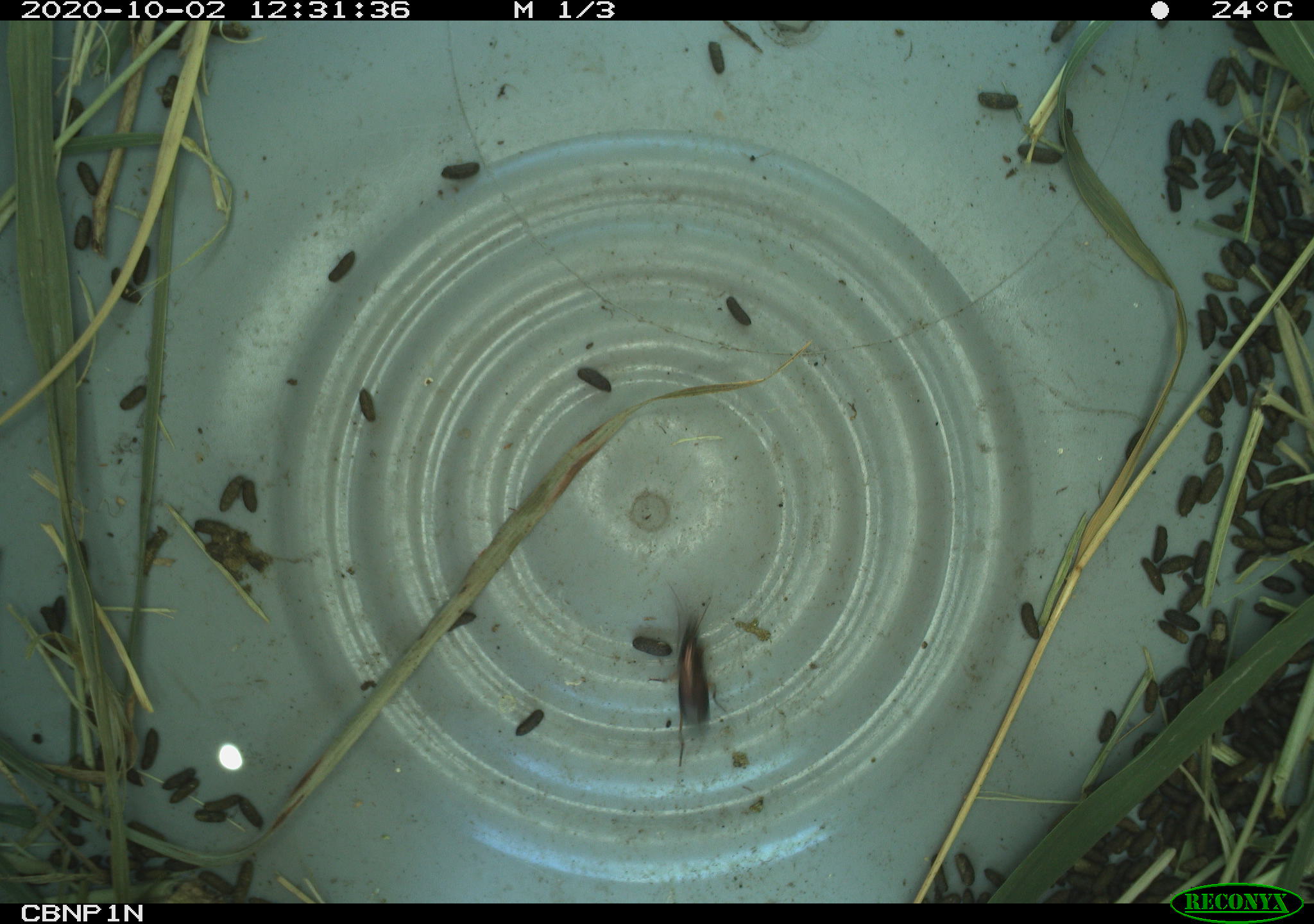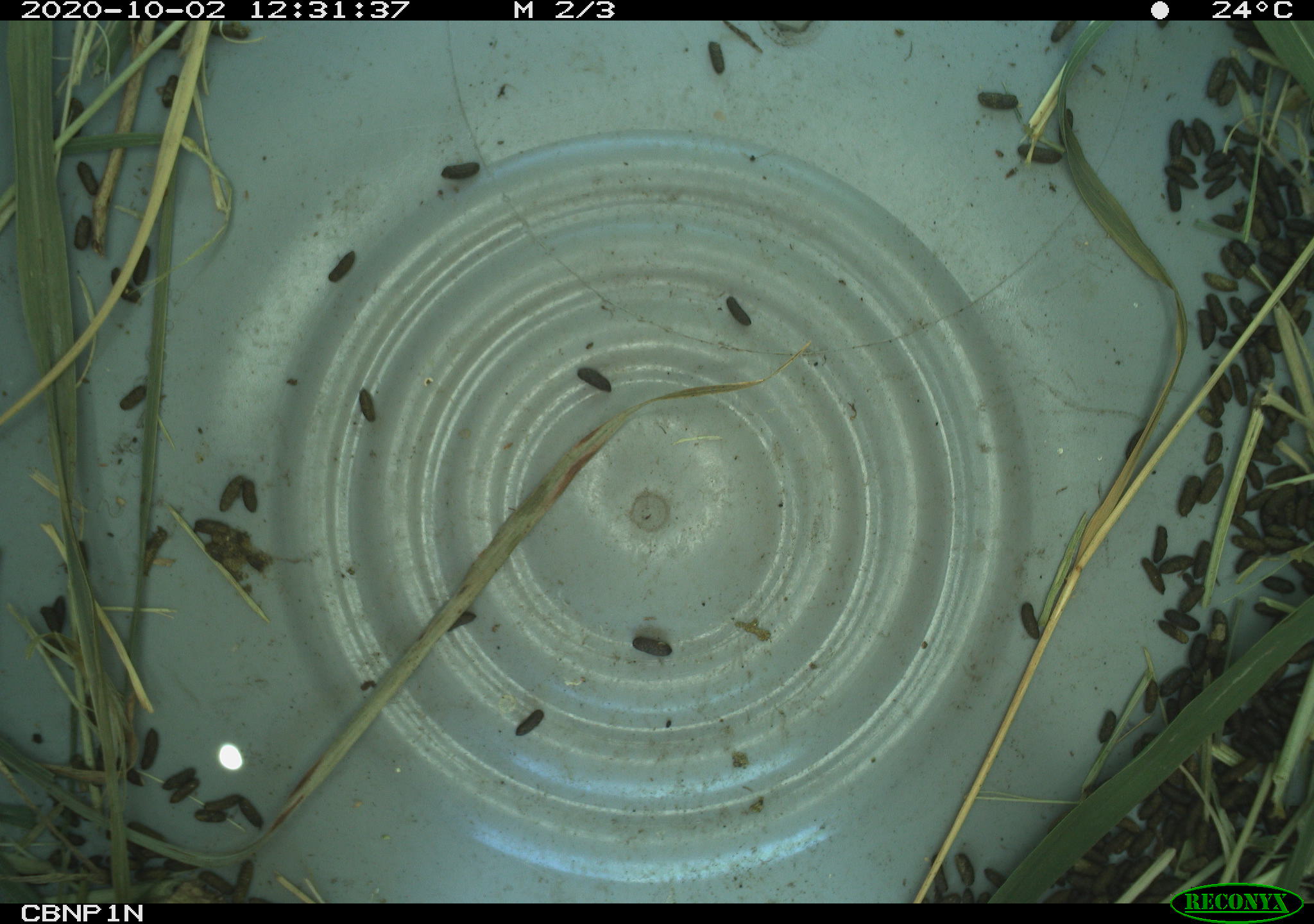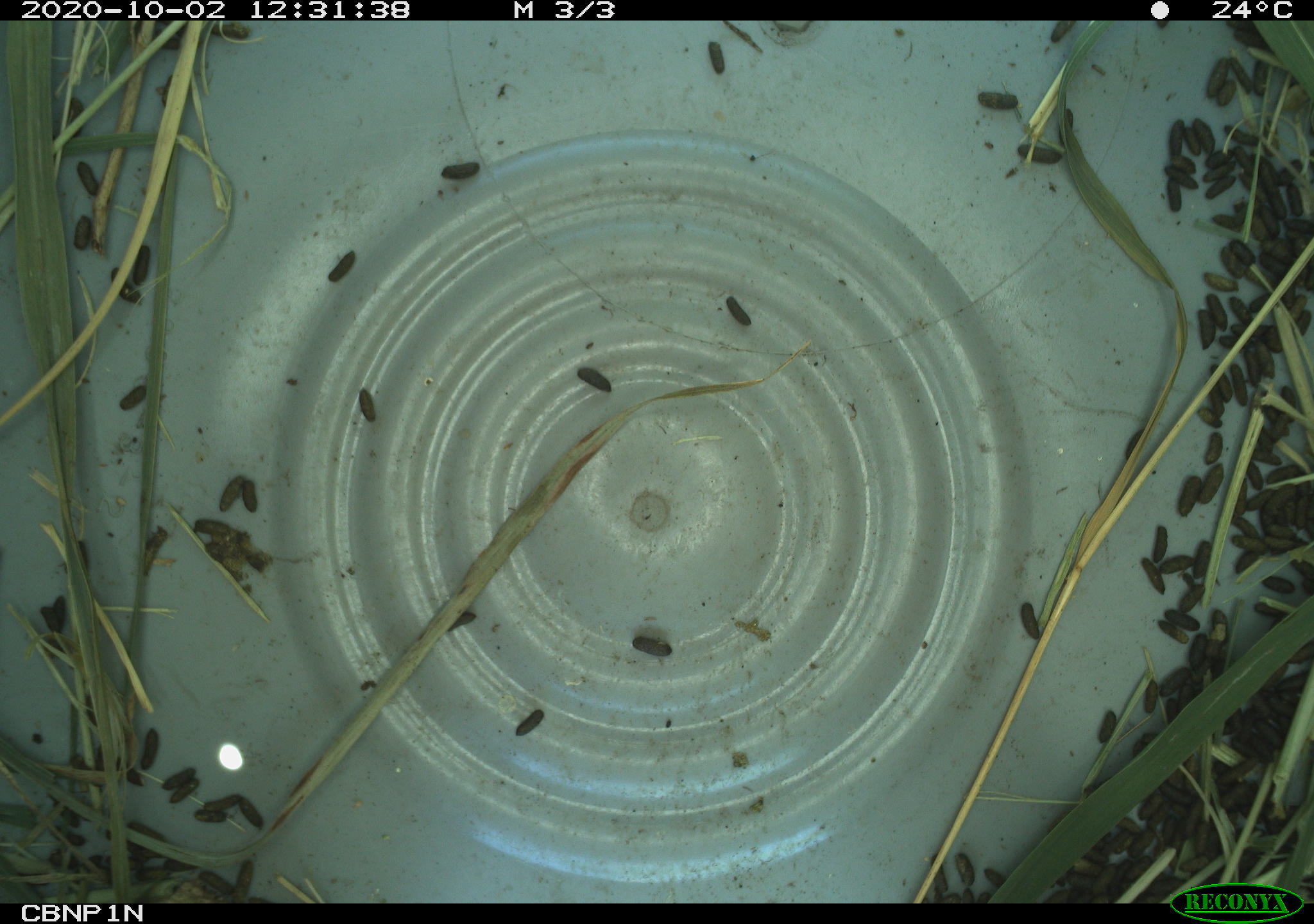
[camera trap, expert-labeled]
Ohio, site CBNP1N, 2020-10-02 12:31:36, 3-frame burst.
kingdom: Animalia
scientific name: Animalia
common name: animal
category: invertebrate